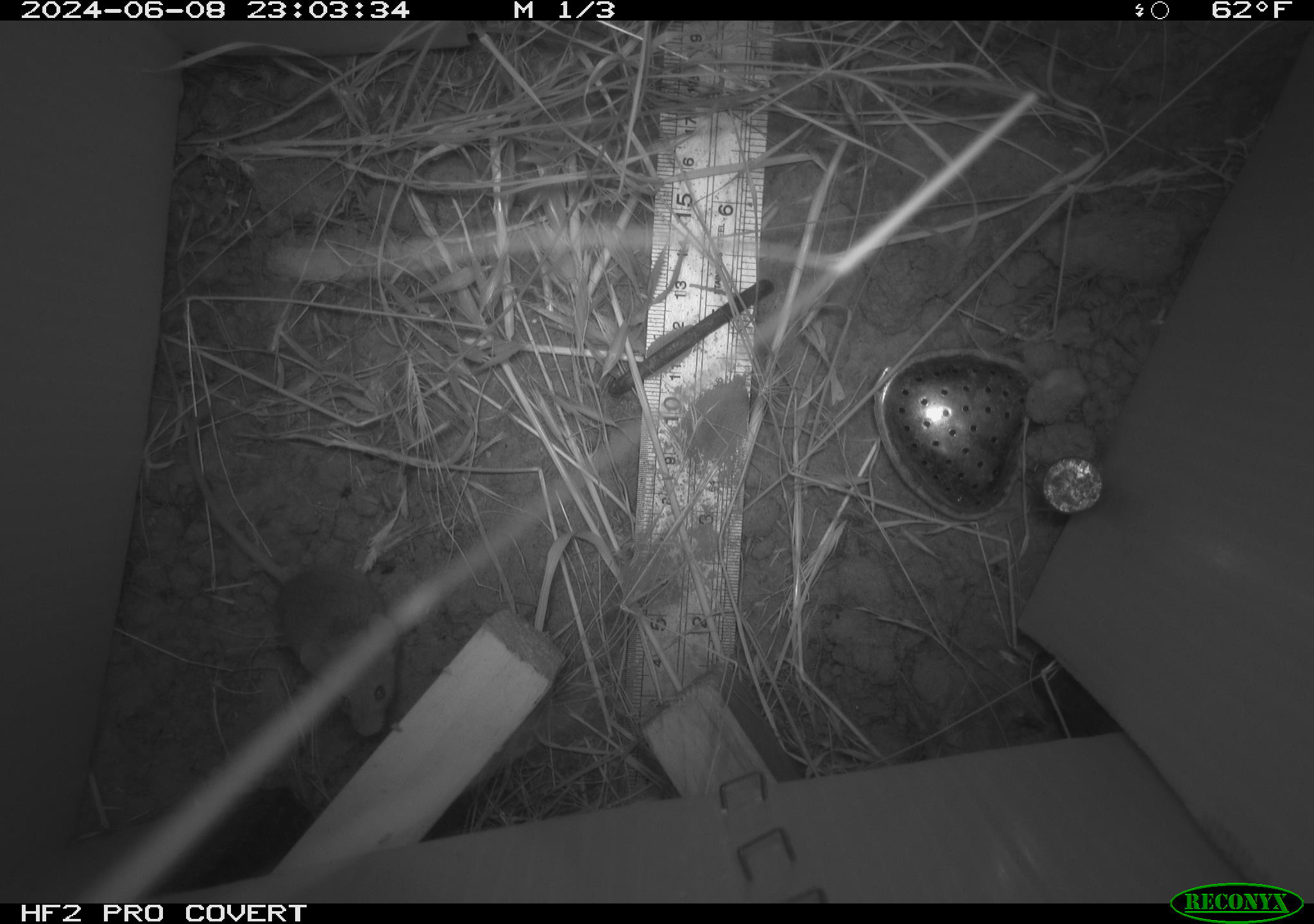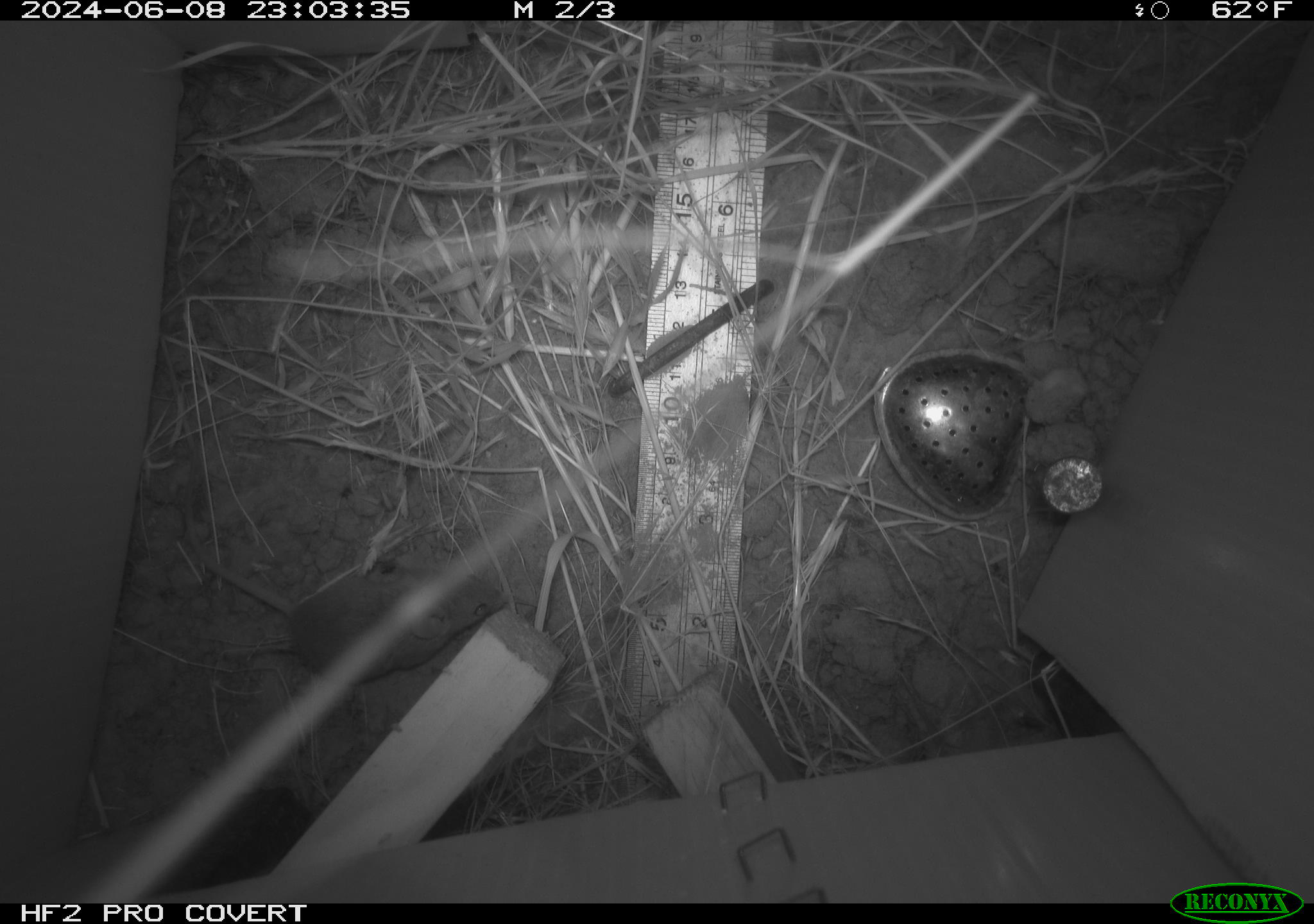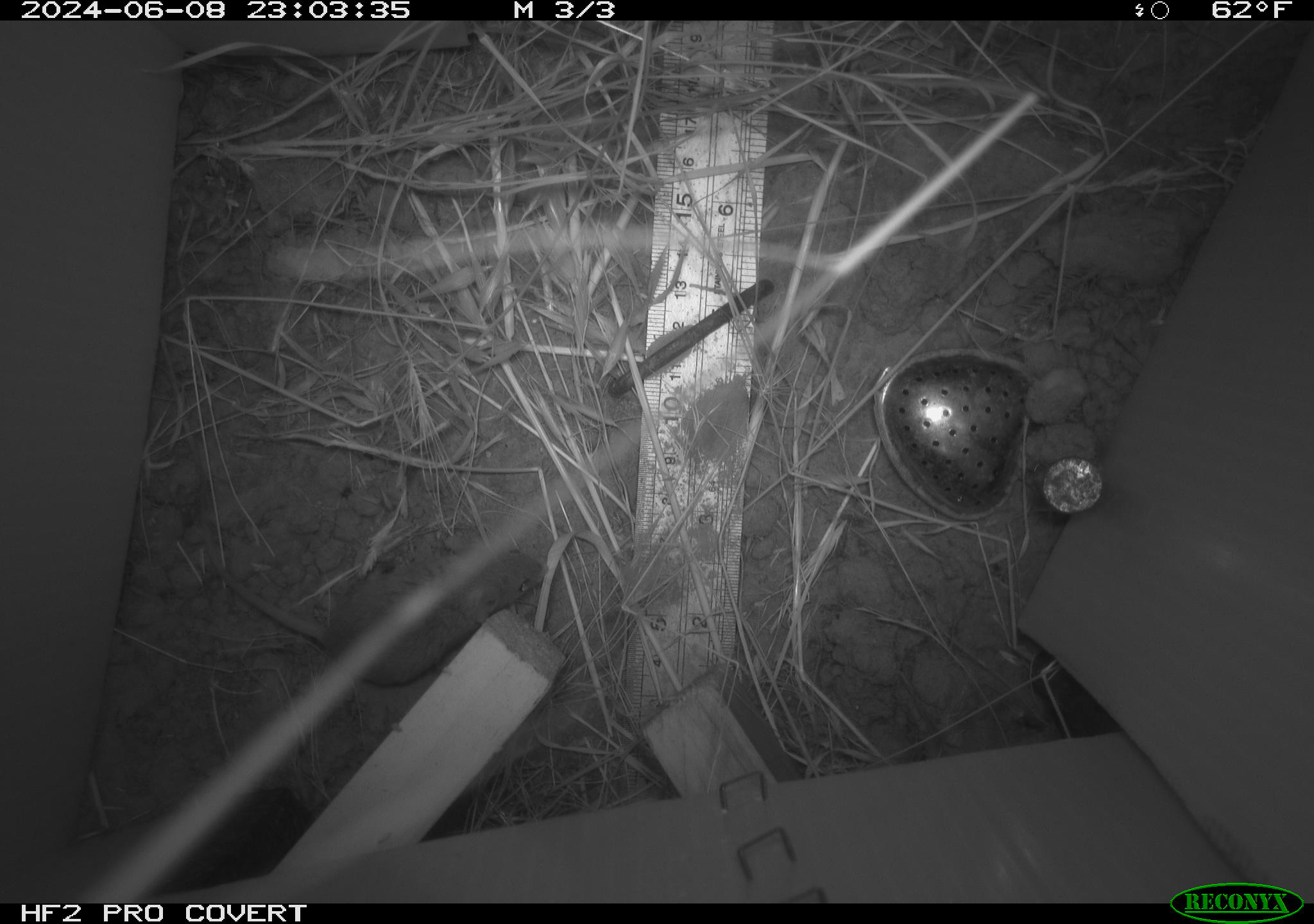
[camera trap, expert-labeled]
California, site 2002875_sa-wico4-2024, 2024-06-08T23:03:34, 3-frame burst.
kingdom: Animalia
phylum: Chordata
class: Mammalia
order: Rodentia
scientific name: Rodentia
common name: mouse species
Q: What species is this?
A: Mouse species (Rodentia).